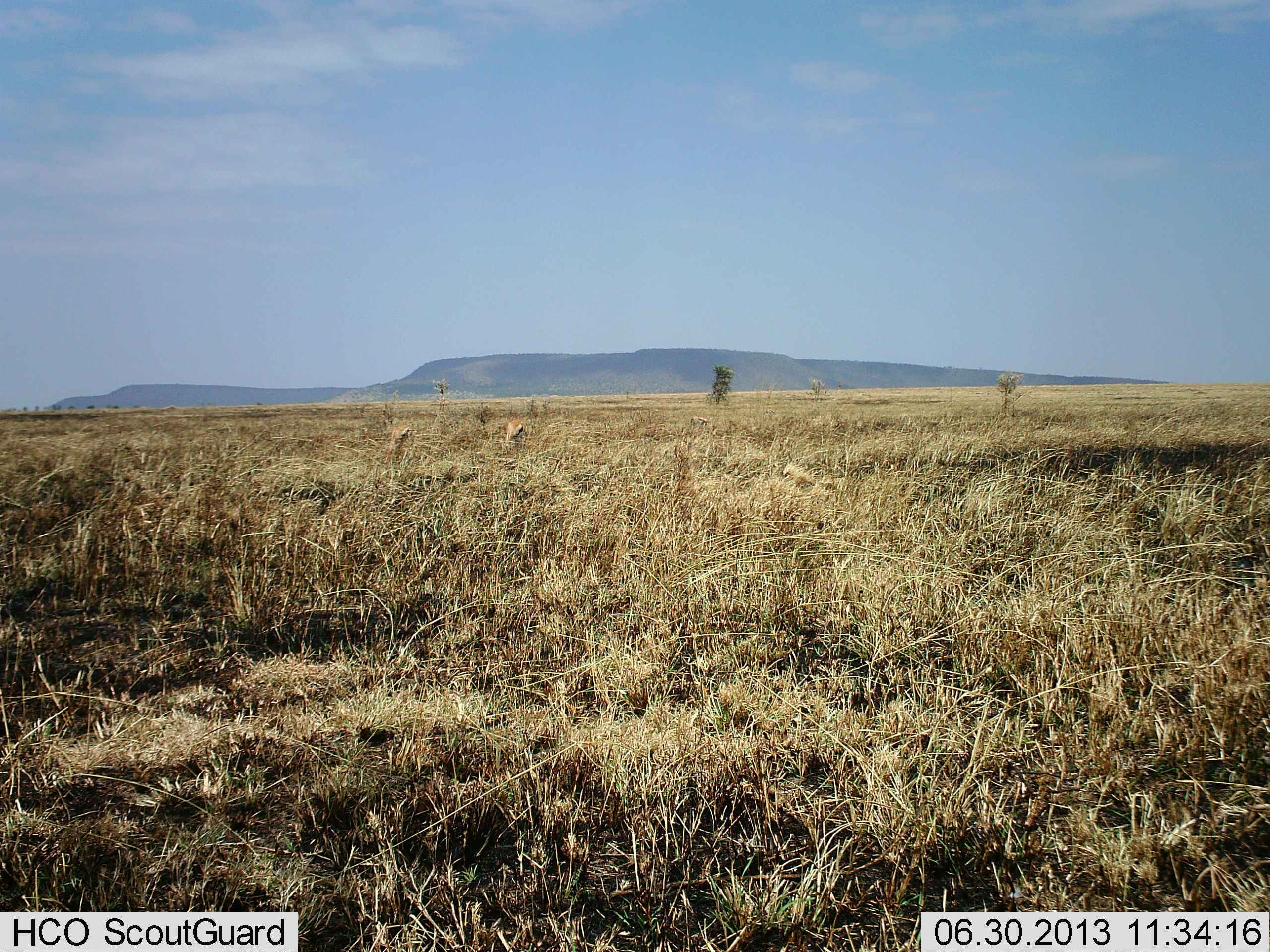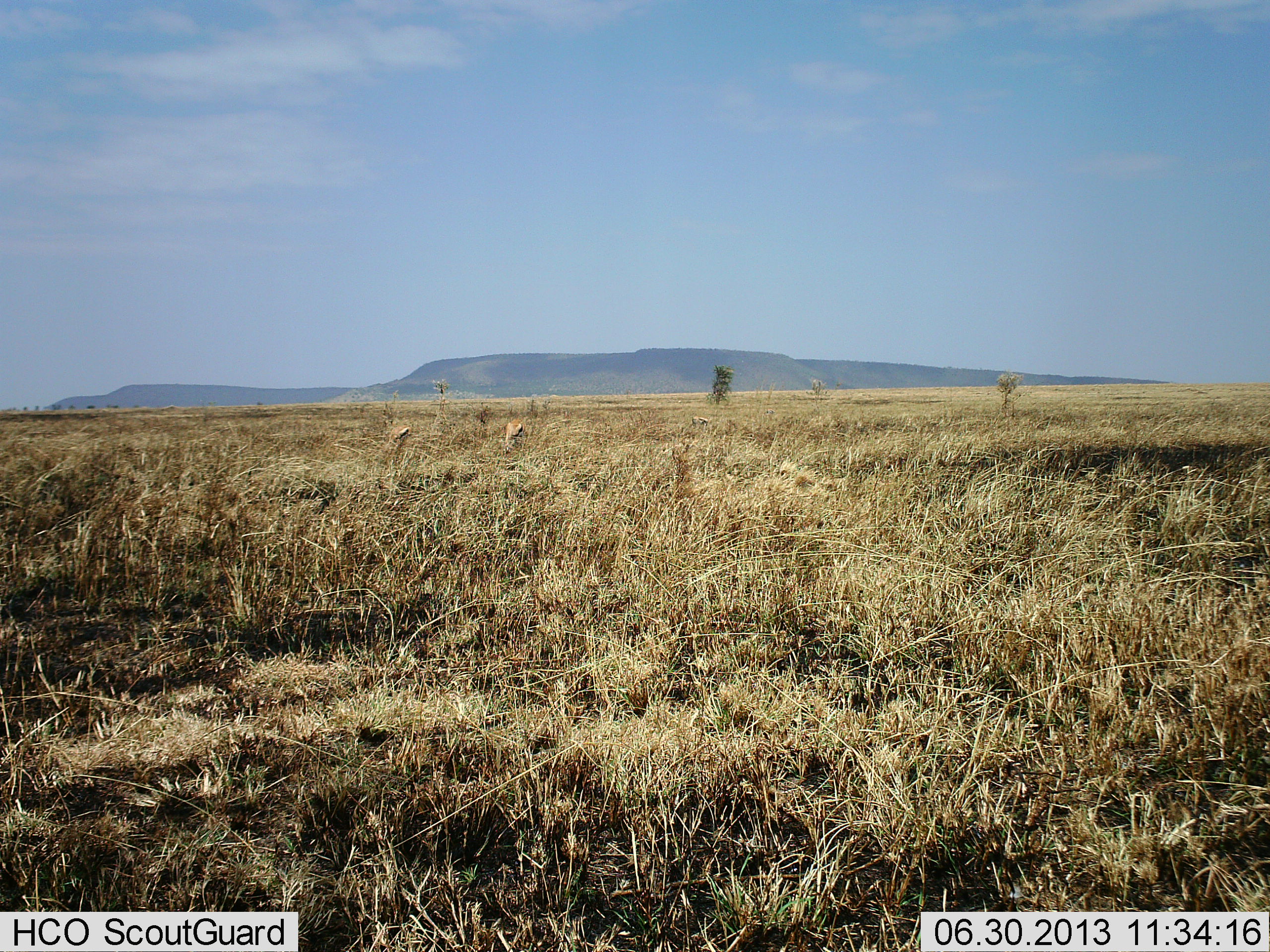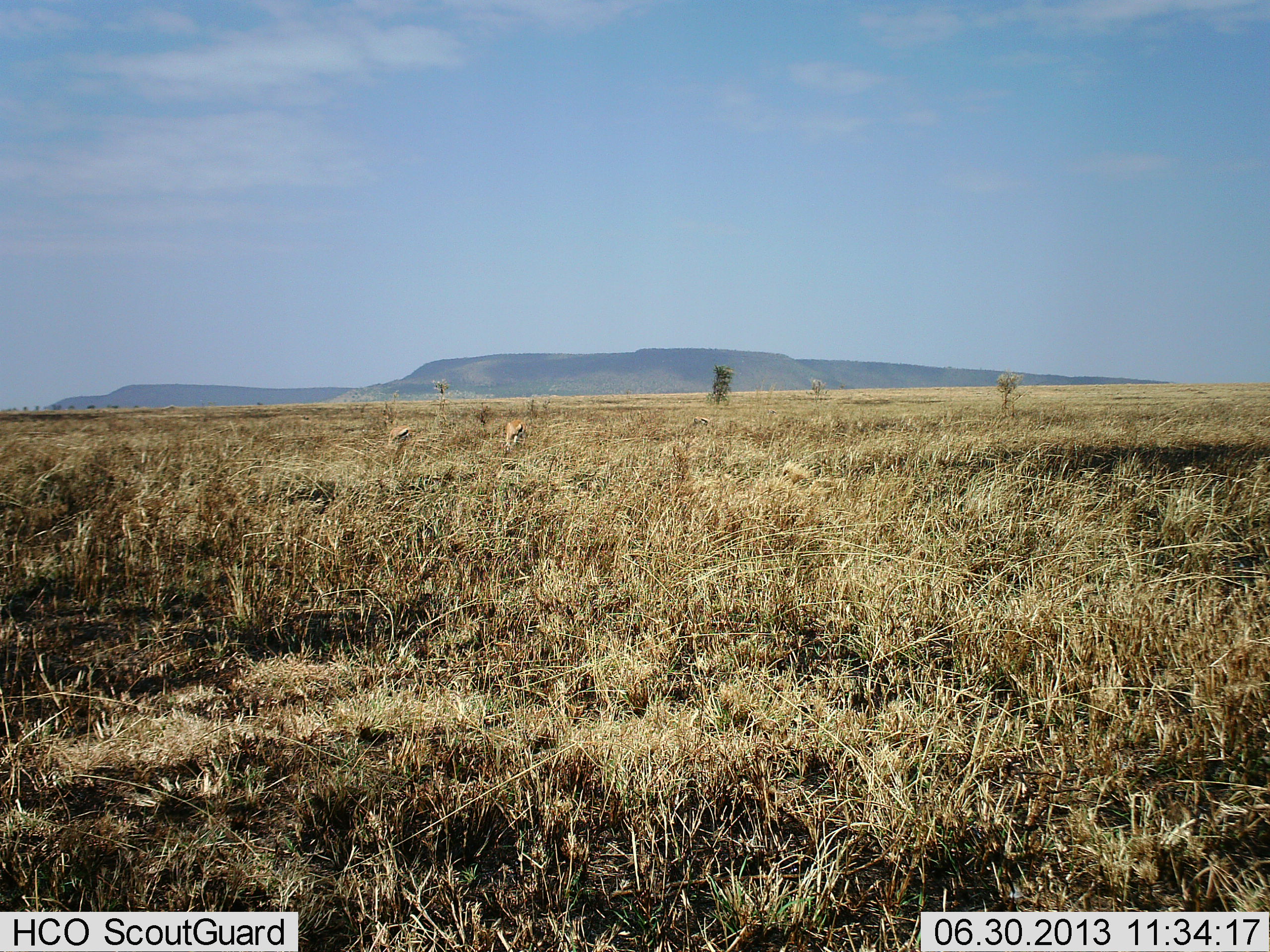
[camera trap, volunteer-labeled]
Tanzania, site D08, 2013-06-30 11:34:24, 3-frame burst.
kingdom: Animalia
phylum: Chordata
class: Mammalia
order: Artiodactyla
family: Bovidae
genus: Eudorcas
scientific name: Eudorcas thomsonii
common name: thomson's gazelle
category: gazellethomsons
Gazellethomsons (thomson's gazelle) (Eudorcas thomsonii), count 2. Behavior (volunteer vote fractions): standing 30%, resting 0%, moving 0%, interacting 0%. Young present (vote fraction): 0%. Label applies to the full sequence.